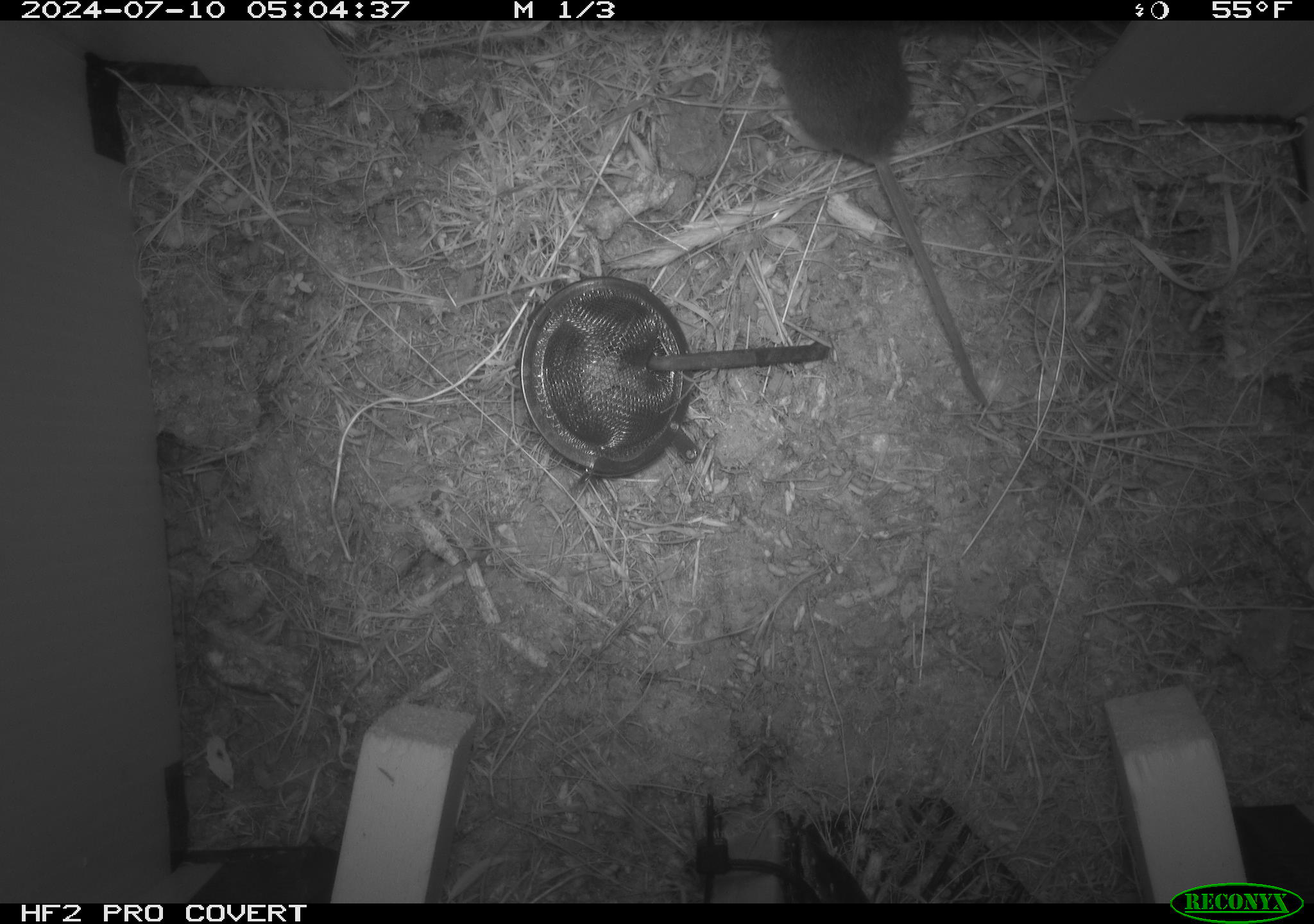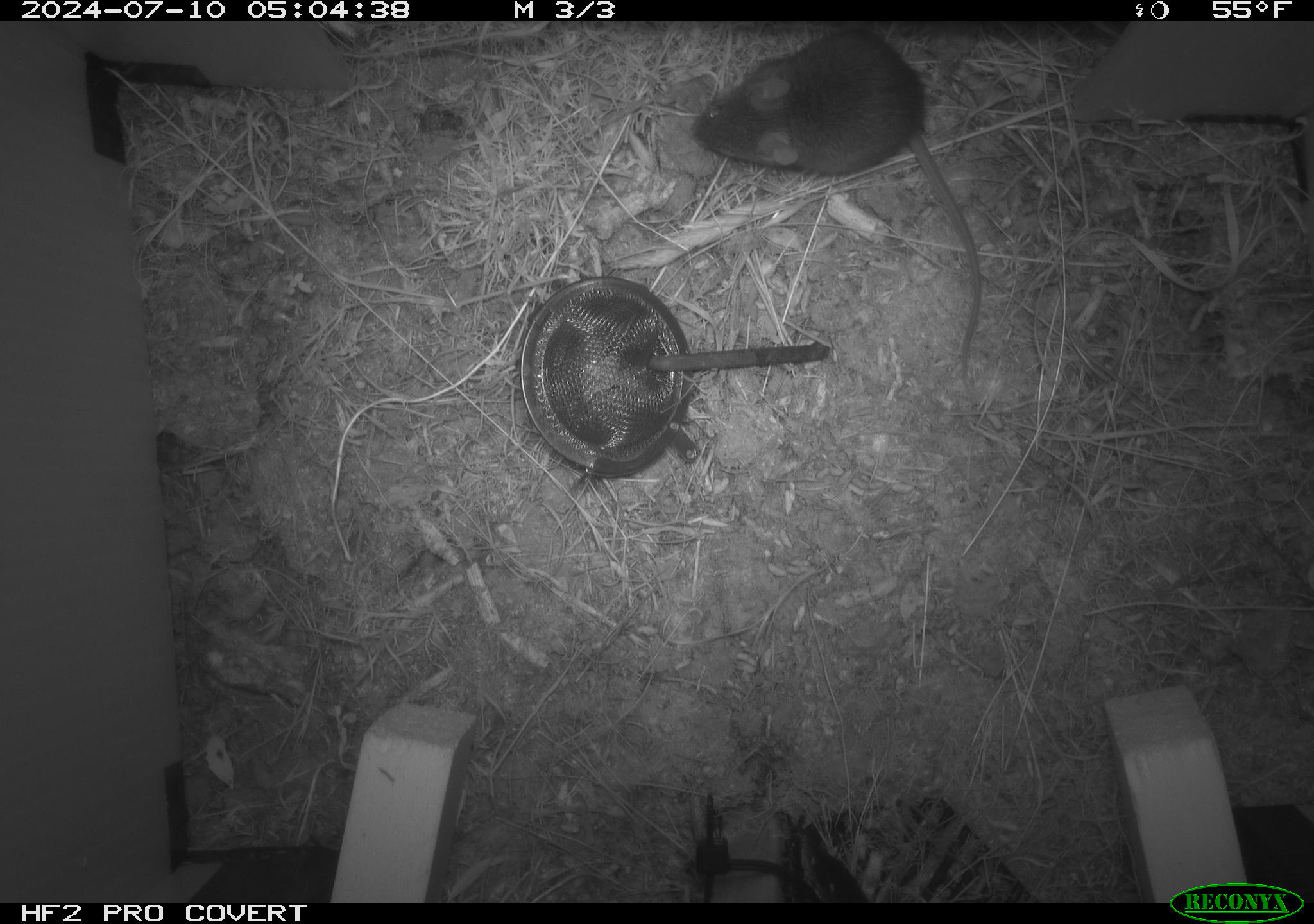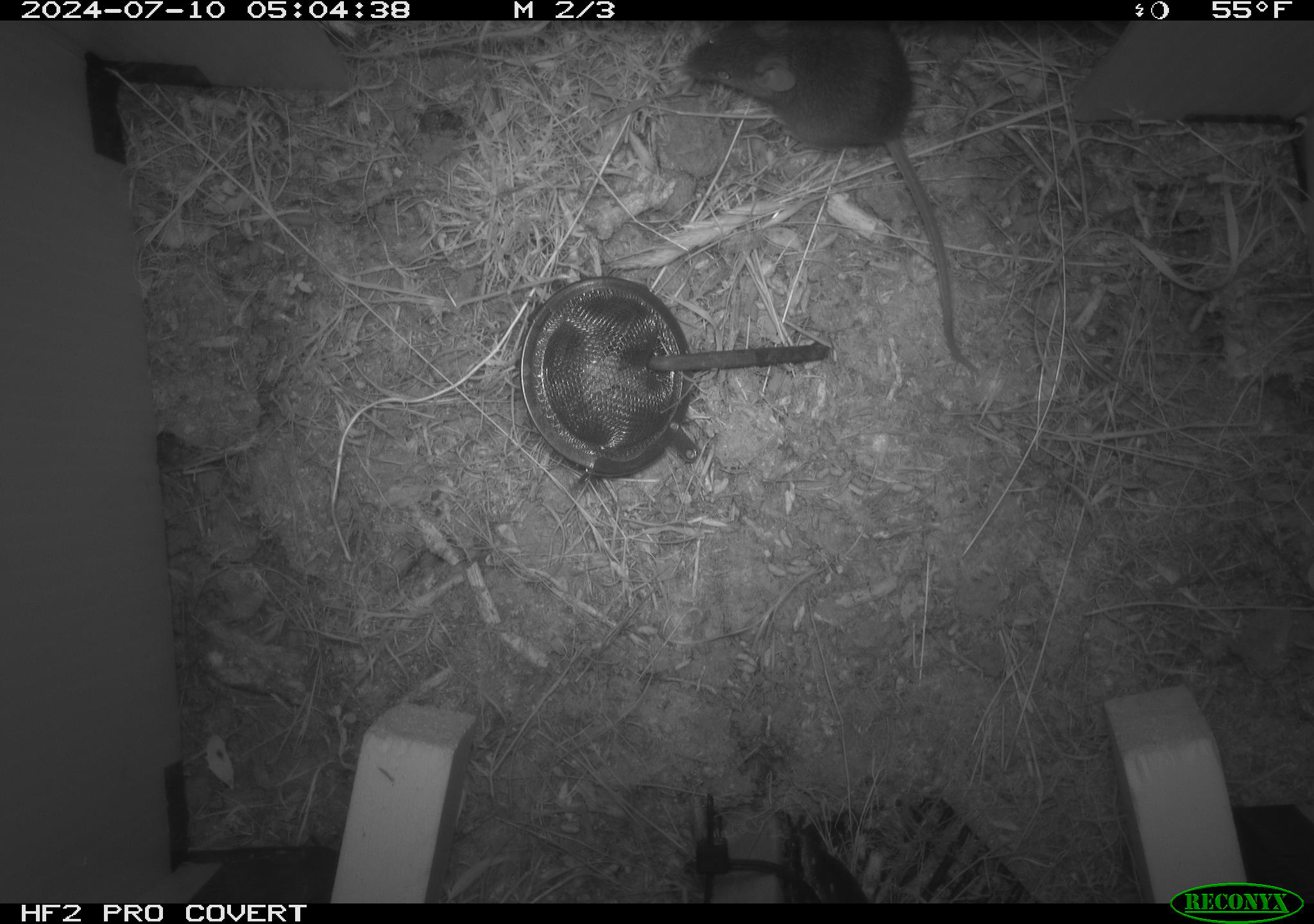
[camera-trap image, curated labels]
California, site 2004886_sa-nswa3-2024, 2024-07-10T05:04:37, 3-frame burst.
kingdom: Animalia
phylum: Chordata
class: Mammalia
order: Rodentia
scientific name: Rodentia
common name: rodent